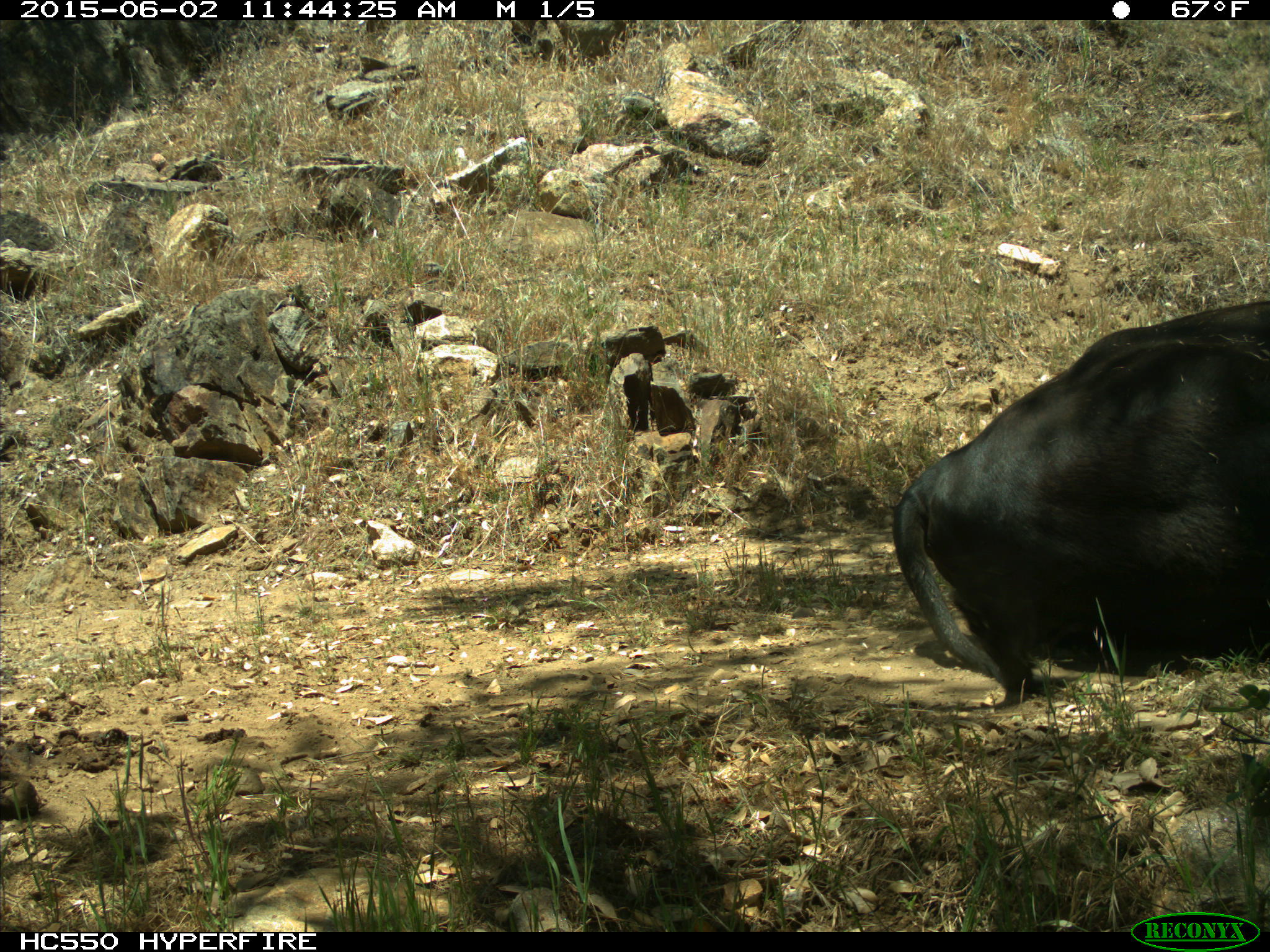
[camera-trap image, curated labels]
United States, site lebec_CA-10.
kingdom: Animalia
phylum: Chordata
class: Mammalia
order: Artiodactyla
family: Bovidae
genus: Bos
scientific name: Bos taurus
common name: domestic cow